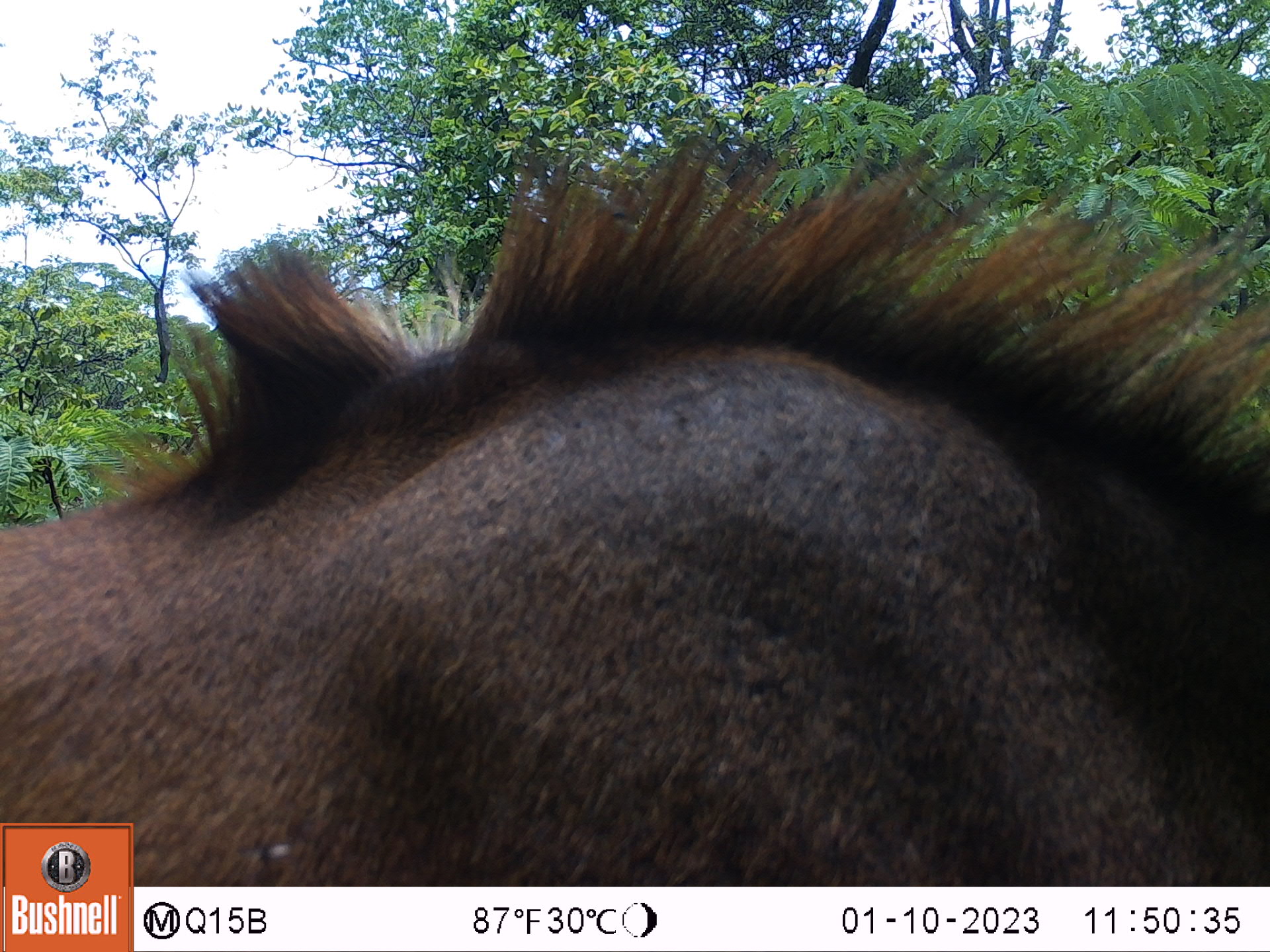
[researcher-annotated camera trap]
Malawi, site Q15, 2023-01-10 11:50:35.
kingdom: Animalia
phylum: Chordata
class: Mammalia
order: Artiodactyla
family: Bovidae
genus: Hippotragus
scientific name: Hippotragus niger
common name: sable antelope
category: sable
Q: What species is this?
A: Sable (sable antelope) (Hippotragus niger).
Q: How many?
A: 1.